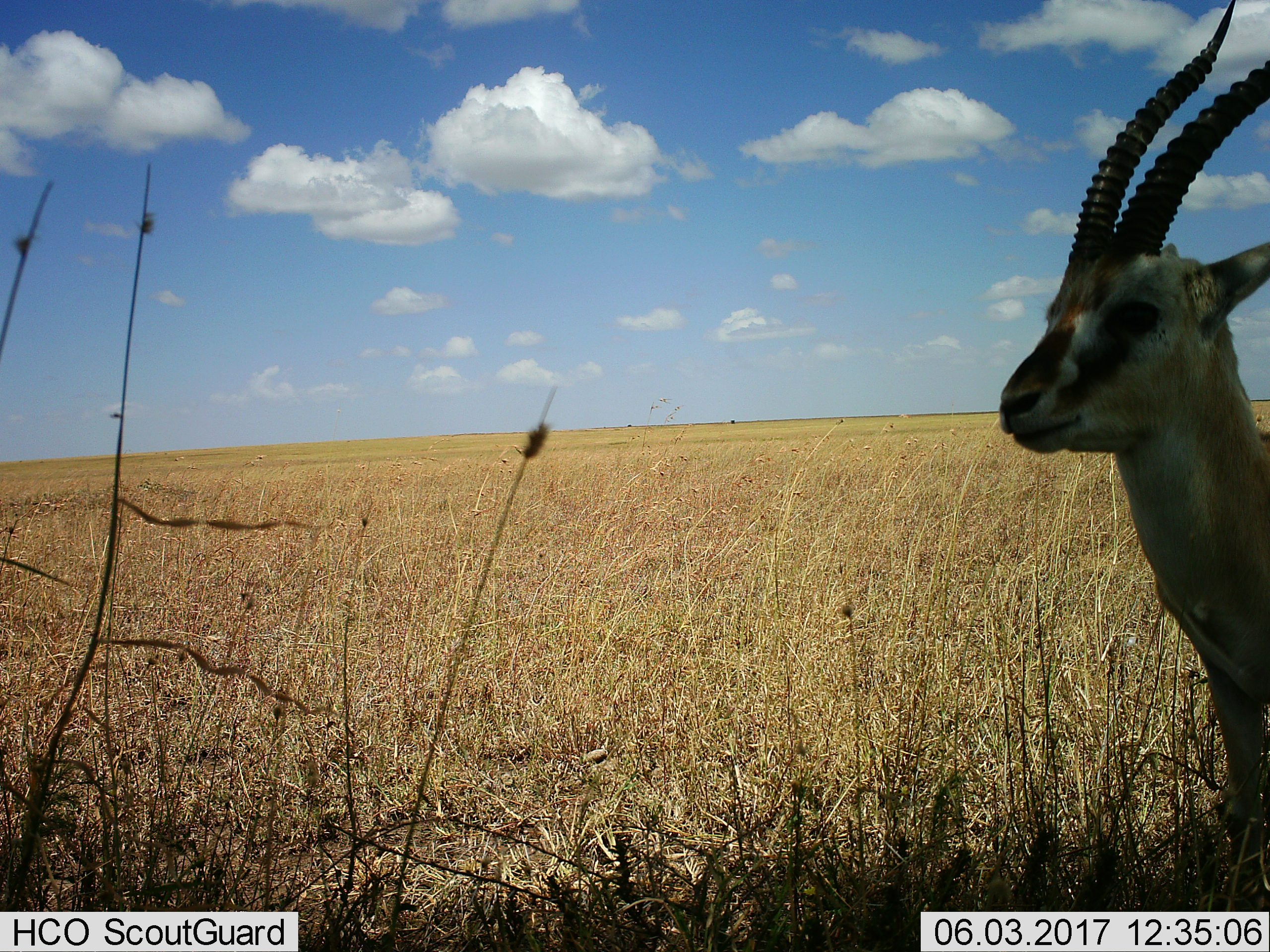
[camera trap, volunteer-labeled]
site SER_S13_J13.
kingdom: Animalia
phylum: Chordata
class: Mammalia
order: Artiodactyla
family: Bovidae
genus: Eudorcas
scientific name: Eudorcas thomsonii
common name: thomson's gazelle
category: gazellethomsons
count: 1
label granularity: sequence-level